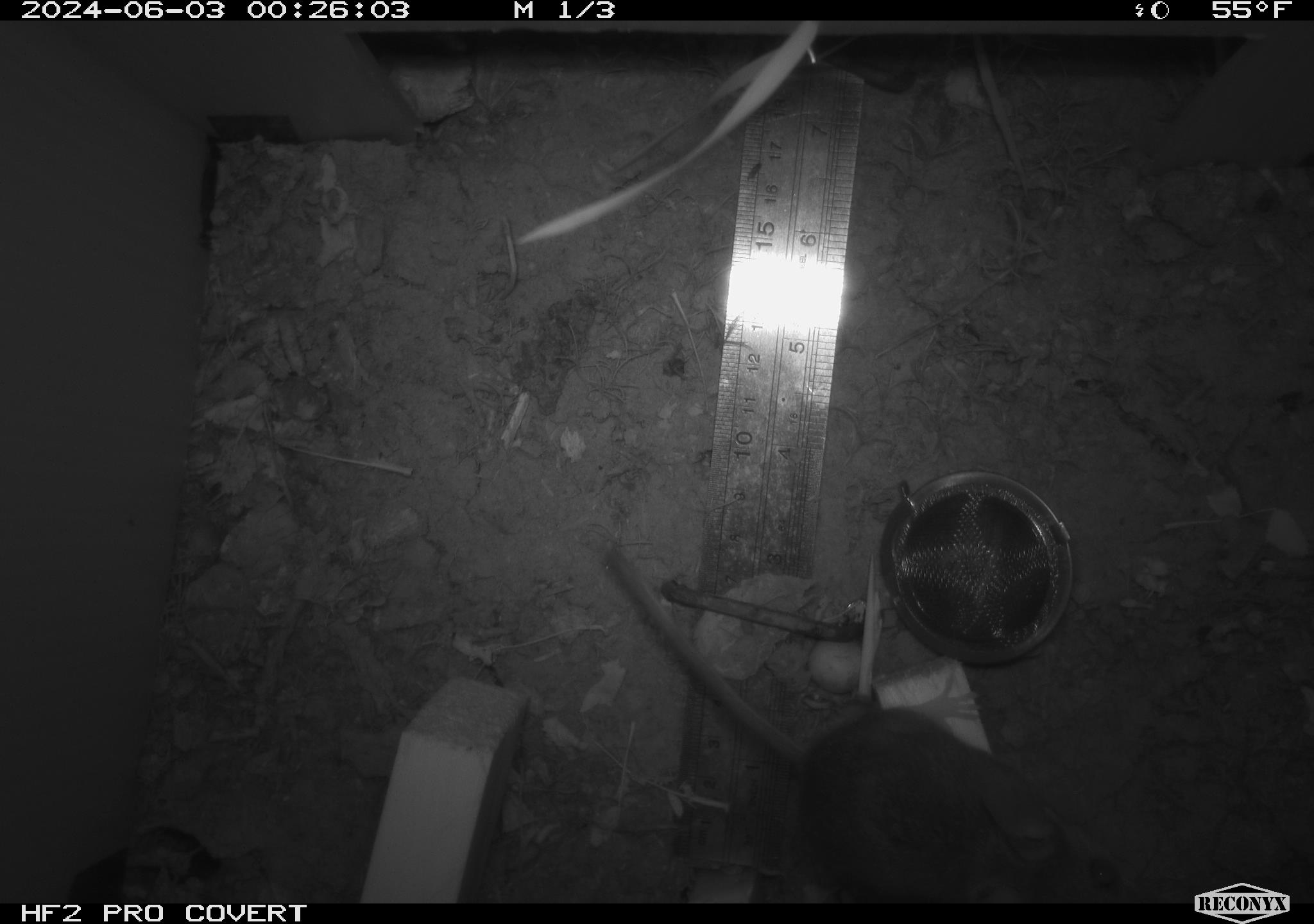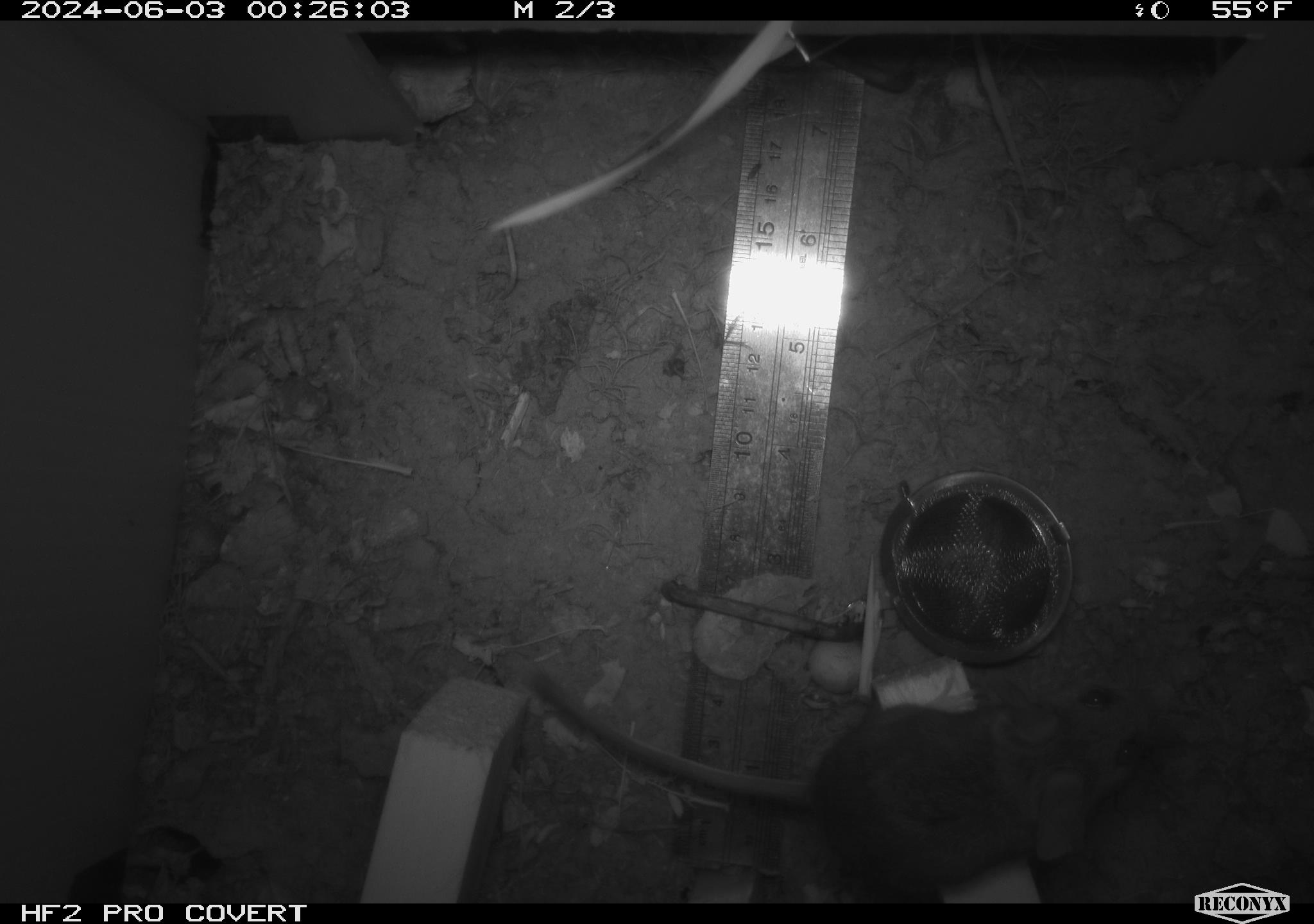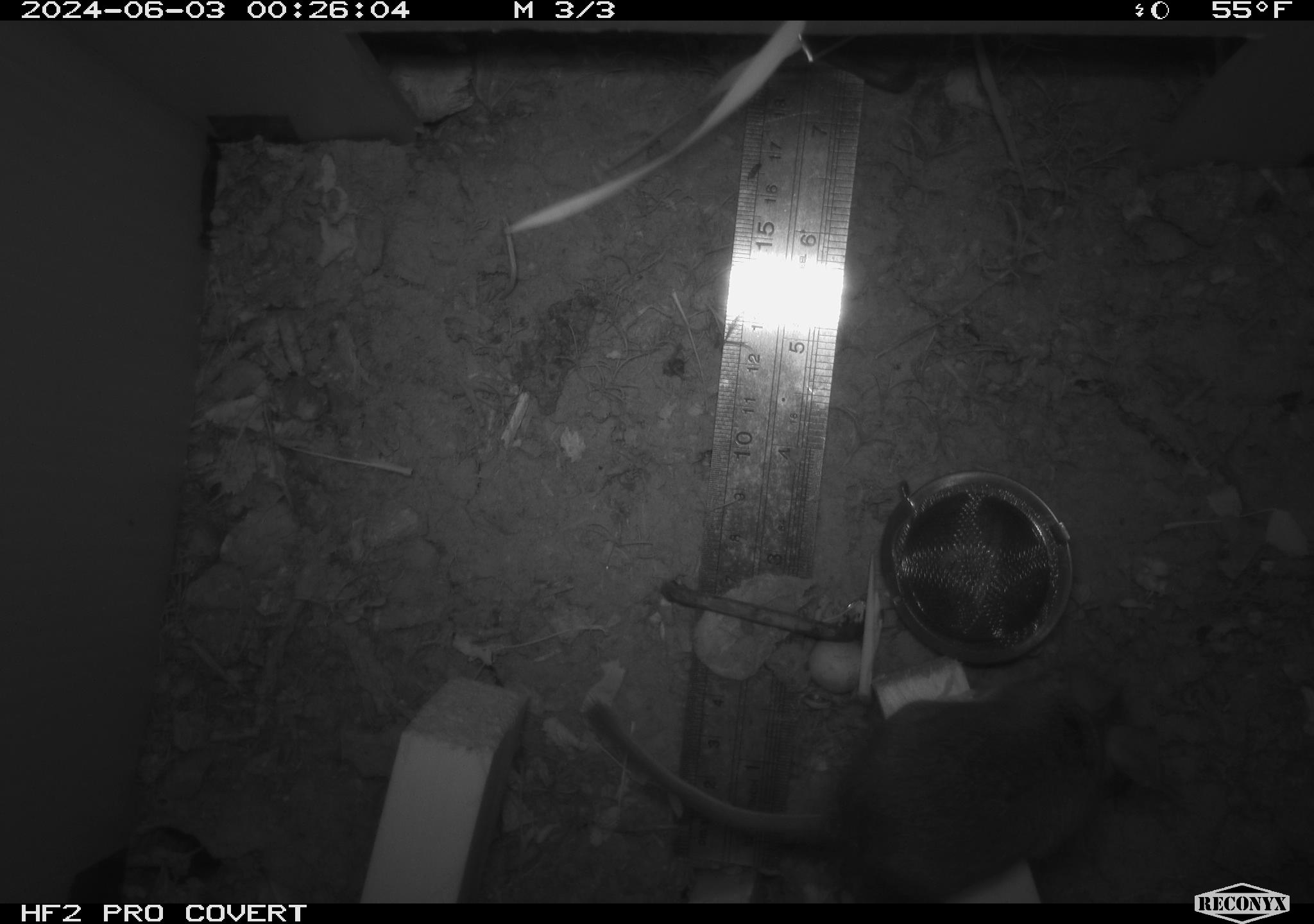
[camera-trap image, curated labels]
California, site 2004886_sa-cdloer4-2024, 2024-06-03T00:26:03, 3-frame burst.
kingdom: Animalia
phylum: Chordata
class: Mammalia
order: Rodentia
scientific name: Rodentia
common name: mouse species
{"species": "mouse species (Rodentia)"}